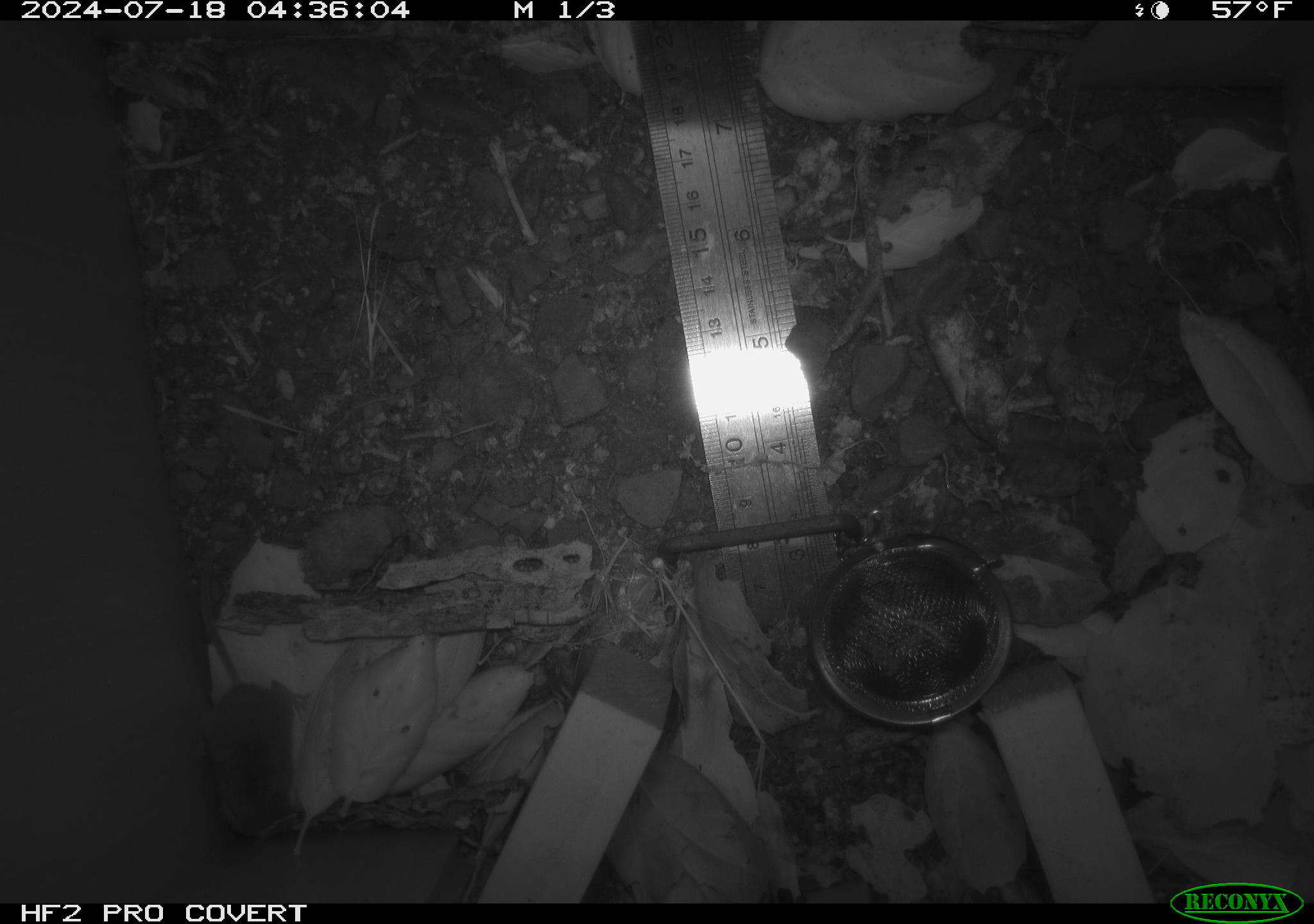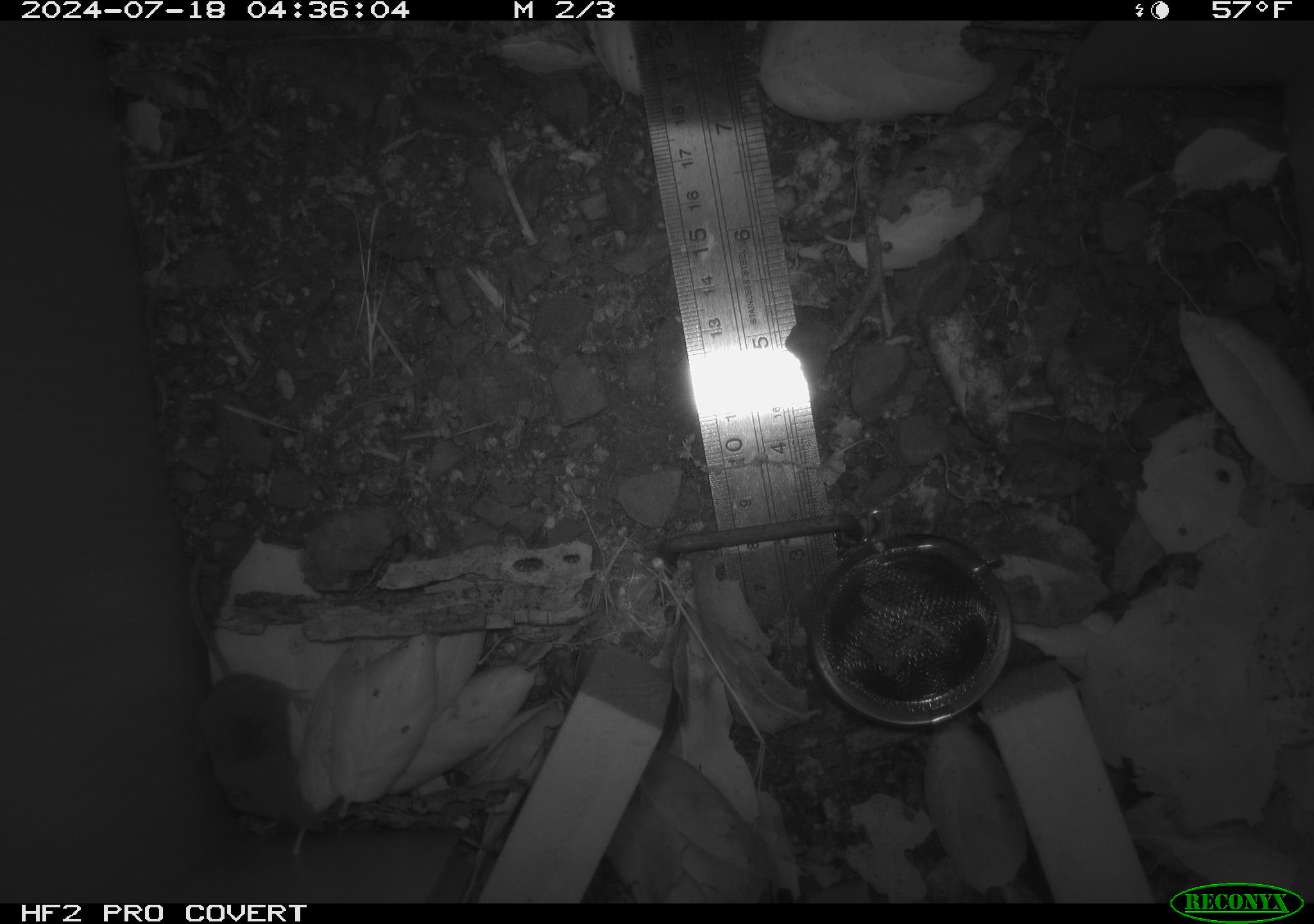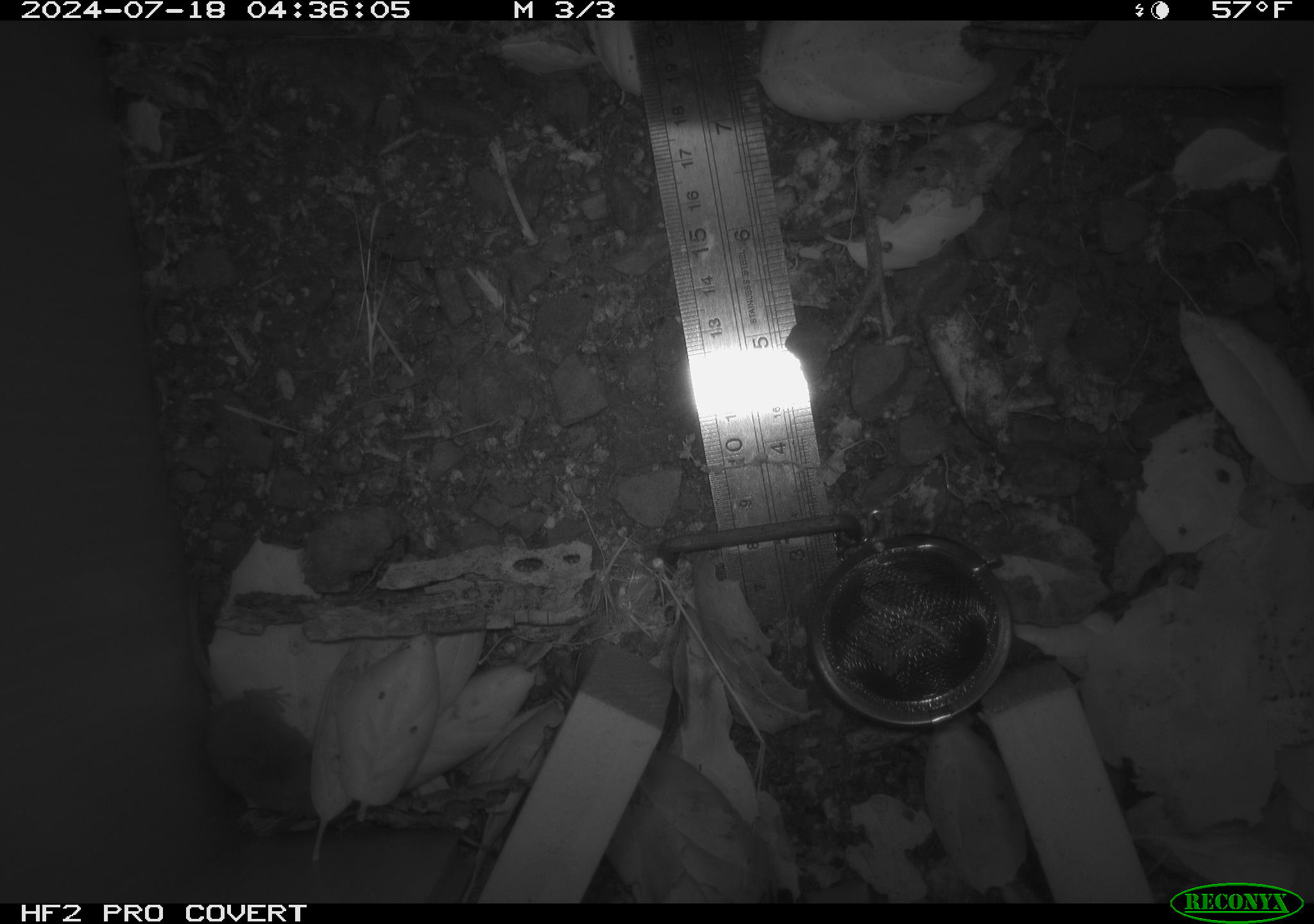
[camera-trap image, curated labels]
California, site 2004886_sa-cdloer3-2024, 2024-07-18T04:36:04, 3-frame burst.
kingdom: Animalia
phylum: Chordata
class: Mammalia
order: Rodentia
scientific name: Rodentia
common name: rodent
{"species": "rodent (Rodentia)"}